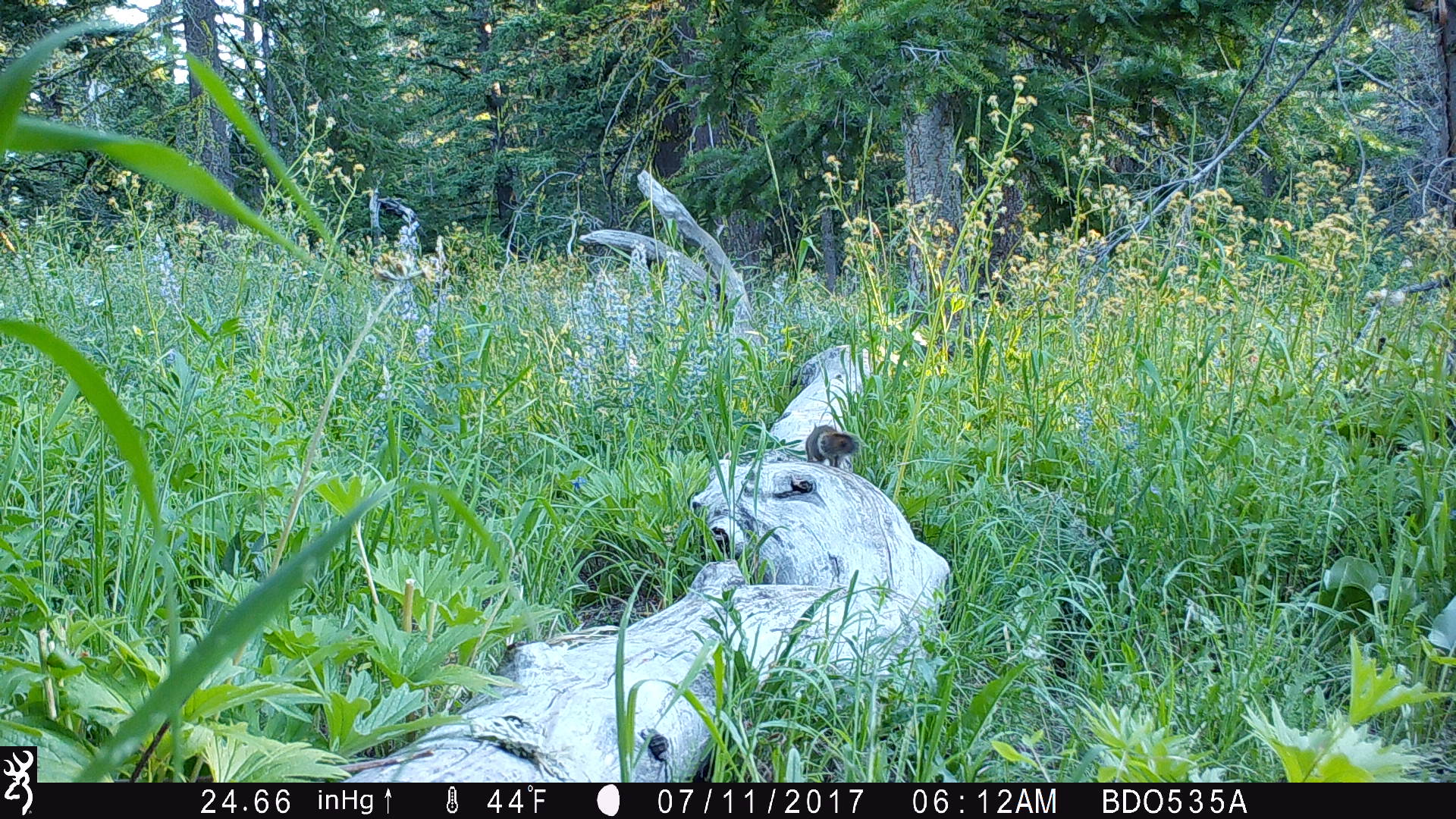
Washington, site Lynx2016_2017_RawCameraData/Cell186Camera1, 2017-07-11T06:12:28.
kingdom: Animalia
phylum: Chordata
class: Mammalia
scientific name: Mammalia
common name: small mammal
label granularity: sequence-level